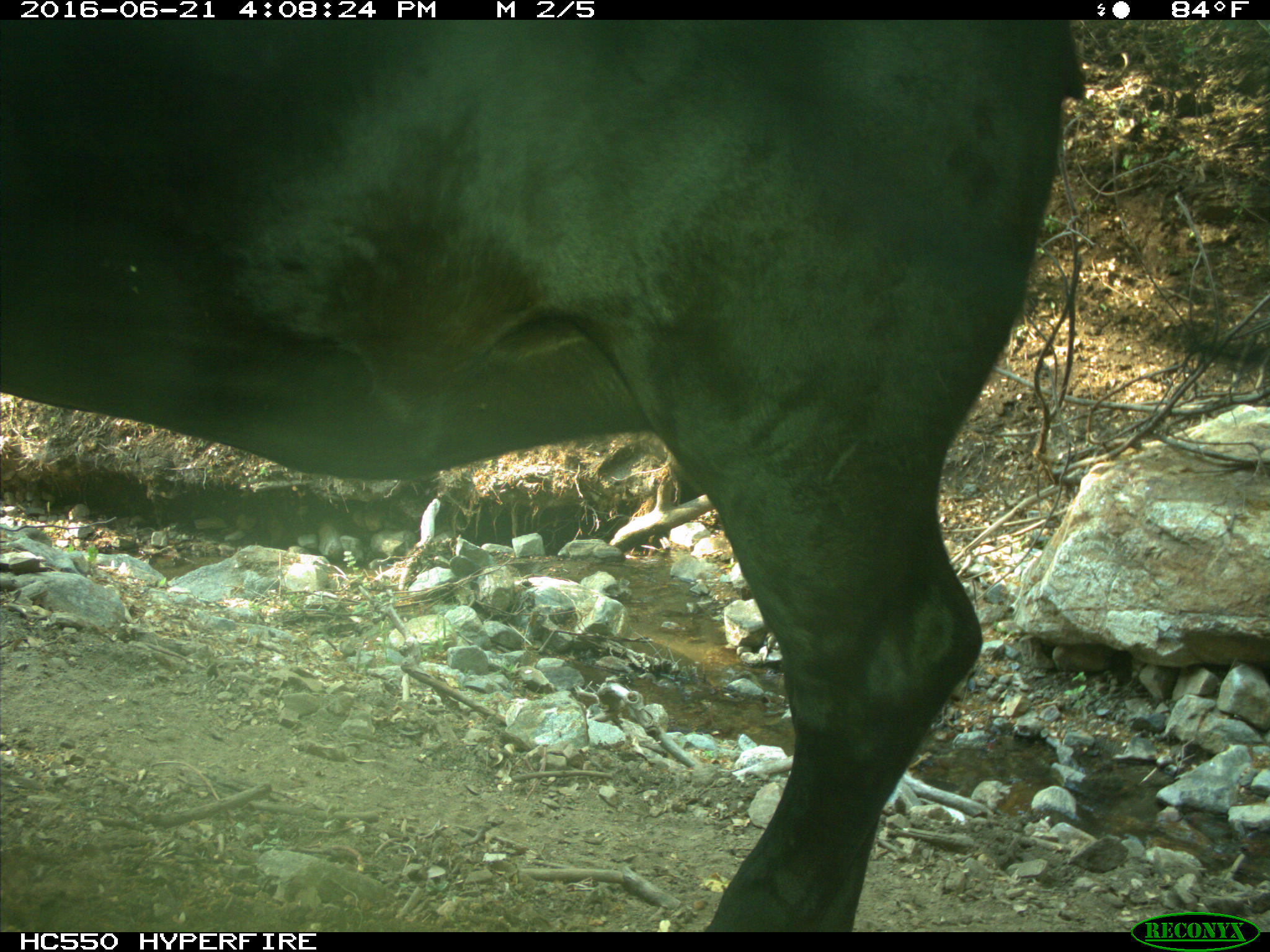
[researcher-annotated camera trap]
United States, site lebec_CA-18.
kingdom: Animalia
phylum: Chordata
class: Mammalia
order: Artiodactyla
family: Bovidae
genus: Bos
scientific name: Bos taurus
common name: domestic cow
Bos taurus (domestic cow).